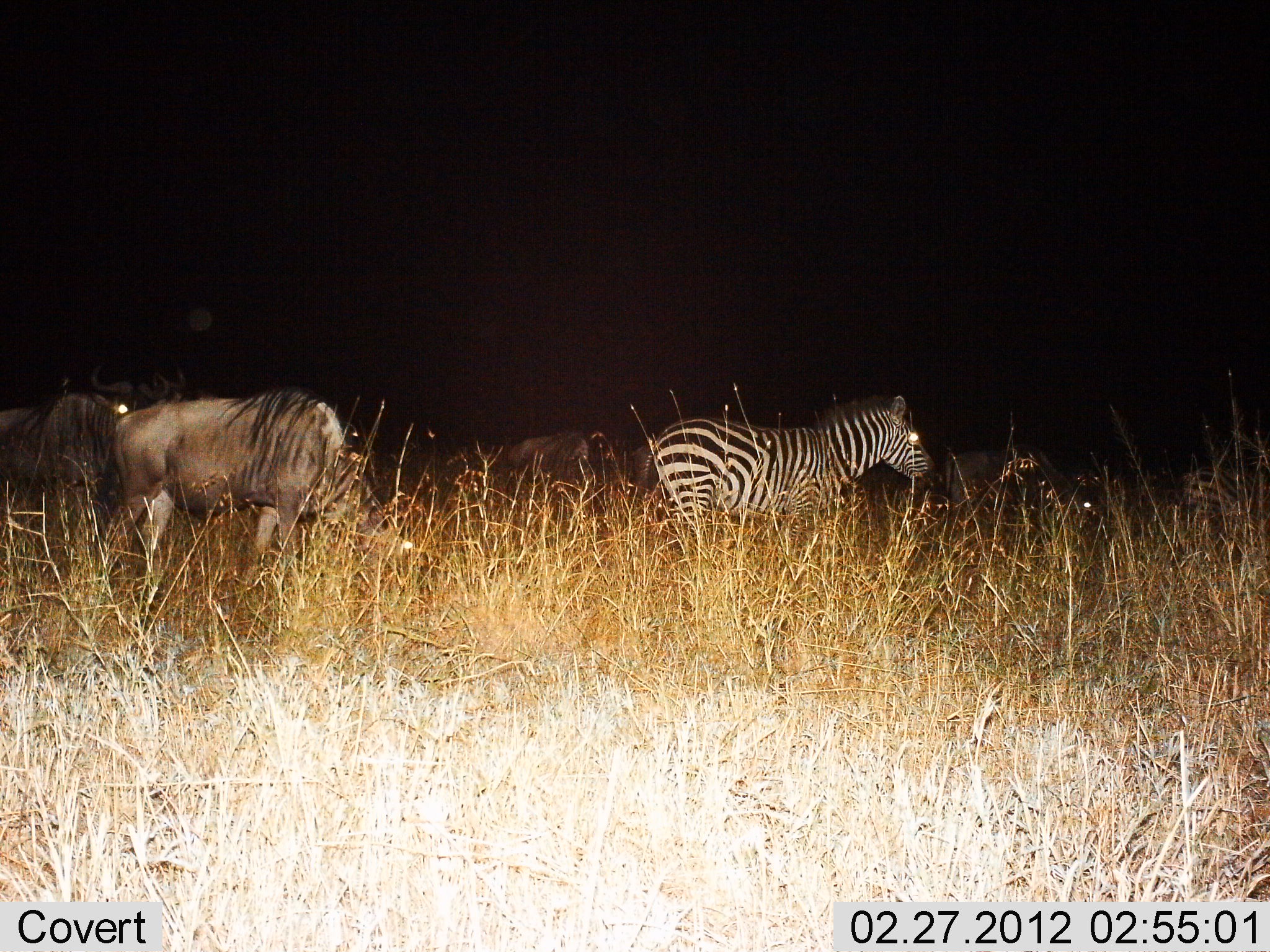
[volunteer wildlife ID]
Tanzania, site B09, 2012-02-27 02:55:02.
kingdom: Animalia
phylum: Chordata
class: Mammalia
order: Artiodactyla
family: Bovidae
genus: Connochaetes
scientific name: Connochaetes taurinus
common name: blue wildebeest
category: wildebeest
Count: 4.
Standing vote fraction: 75%.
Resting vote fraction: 0%.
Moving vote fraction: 20%.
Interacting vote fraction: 0%.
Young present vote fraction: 0%.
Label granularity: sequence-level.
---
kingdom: Animalia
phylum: Chordata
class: Mammalia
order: Perissodactyla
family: Equidae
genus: Equus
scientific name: Equus quagga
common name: plains zebra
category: zebra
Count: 1.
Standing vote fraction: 89%.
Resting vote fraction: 5%.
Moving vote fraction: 16%.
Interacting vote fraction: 0%.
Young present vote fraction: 0%.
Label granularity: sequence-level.